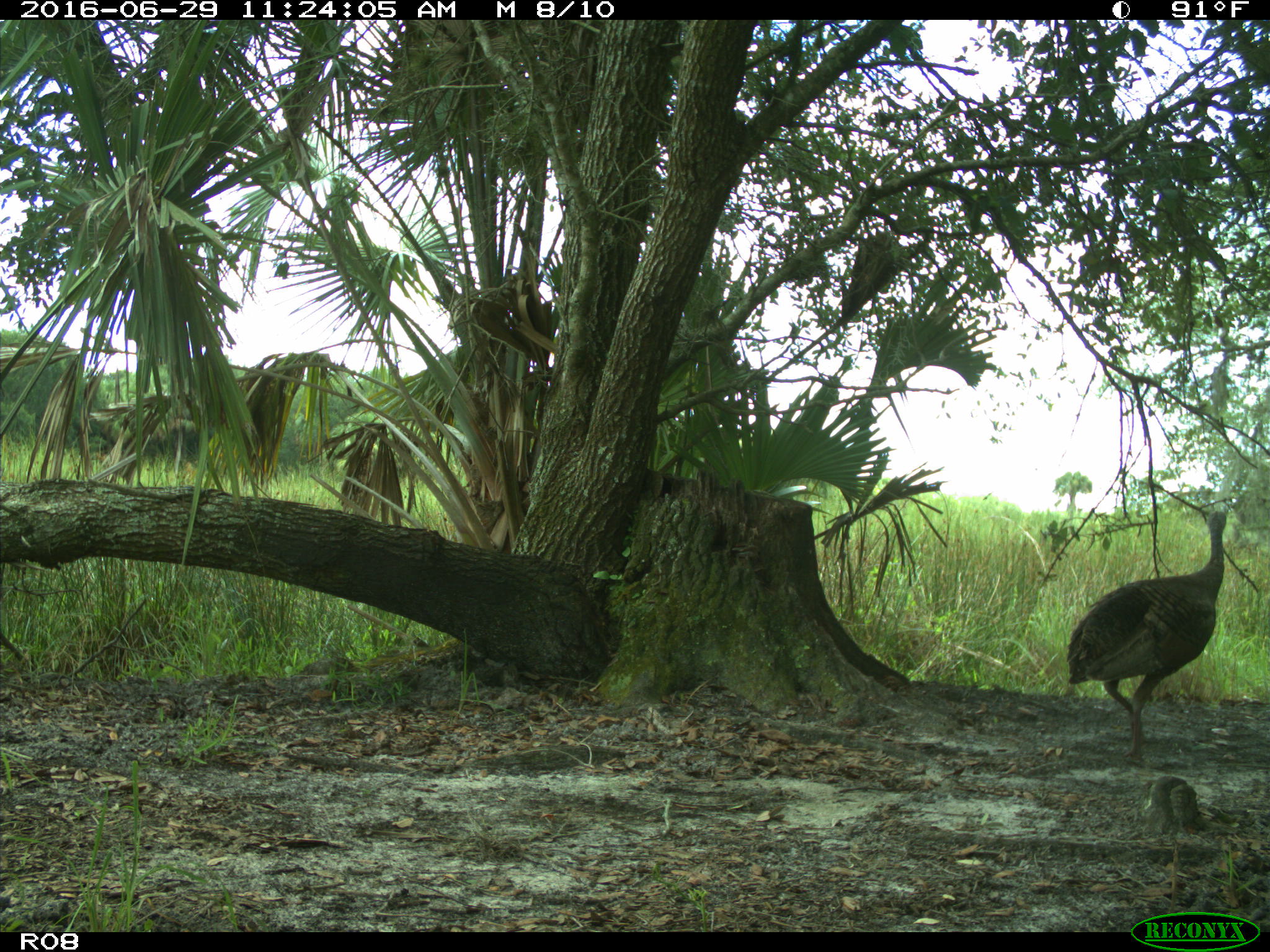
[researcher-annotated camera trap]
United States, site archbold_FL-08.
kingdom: Animalia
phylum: Chordata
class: Aves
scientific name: Aves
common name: birds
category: unidentified bird